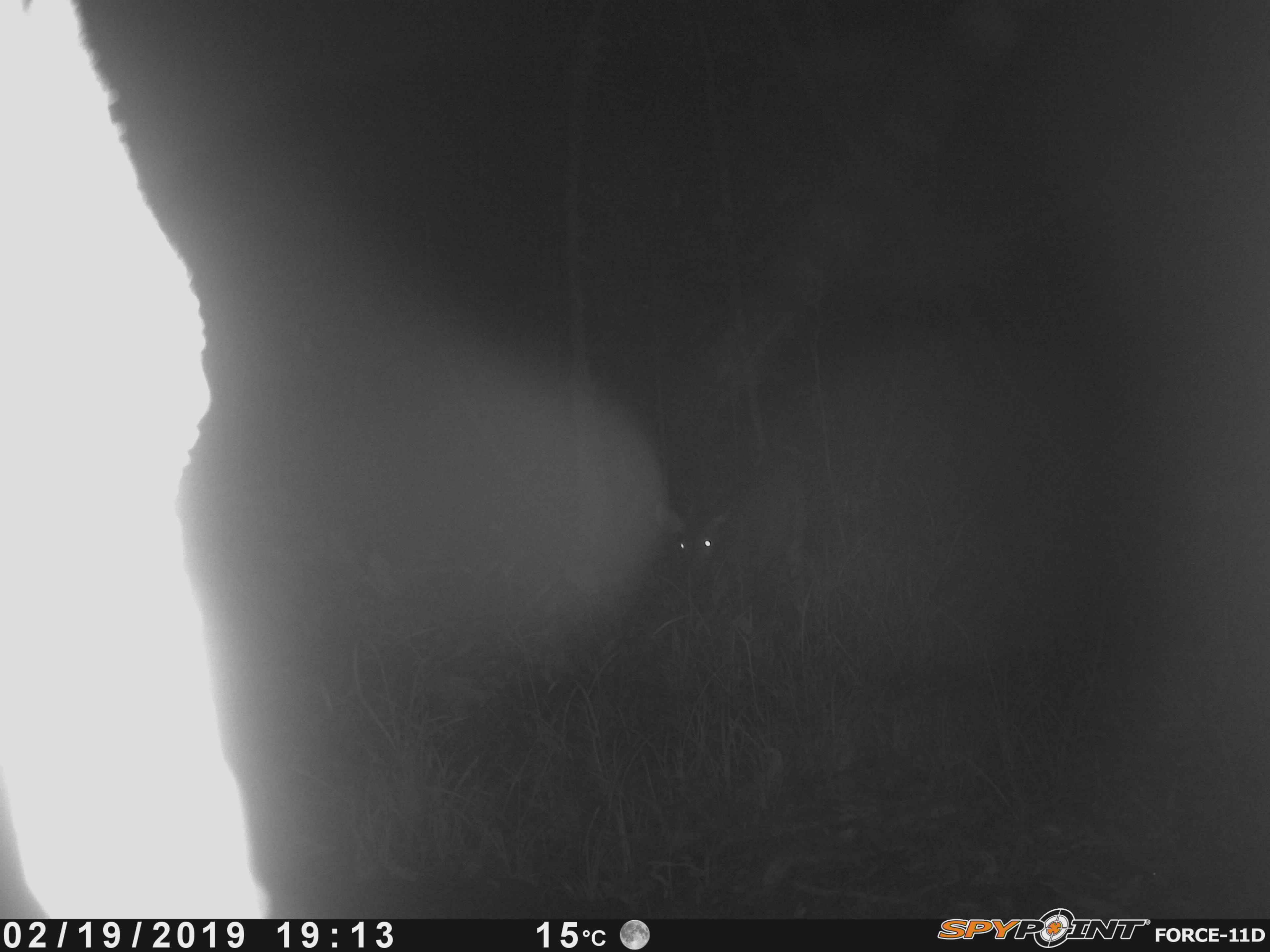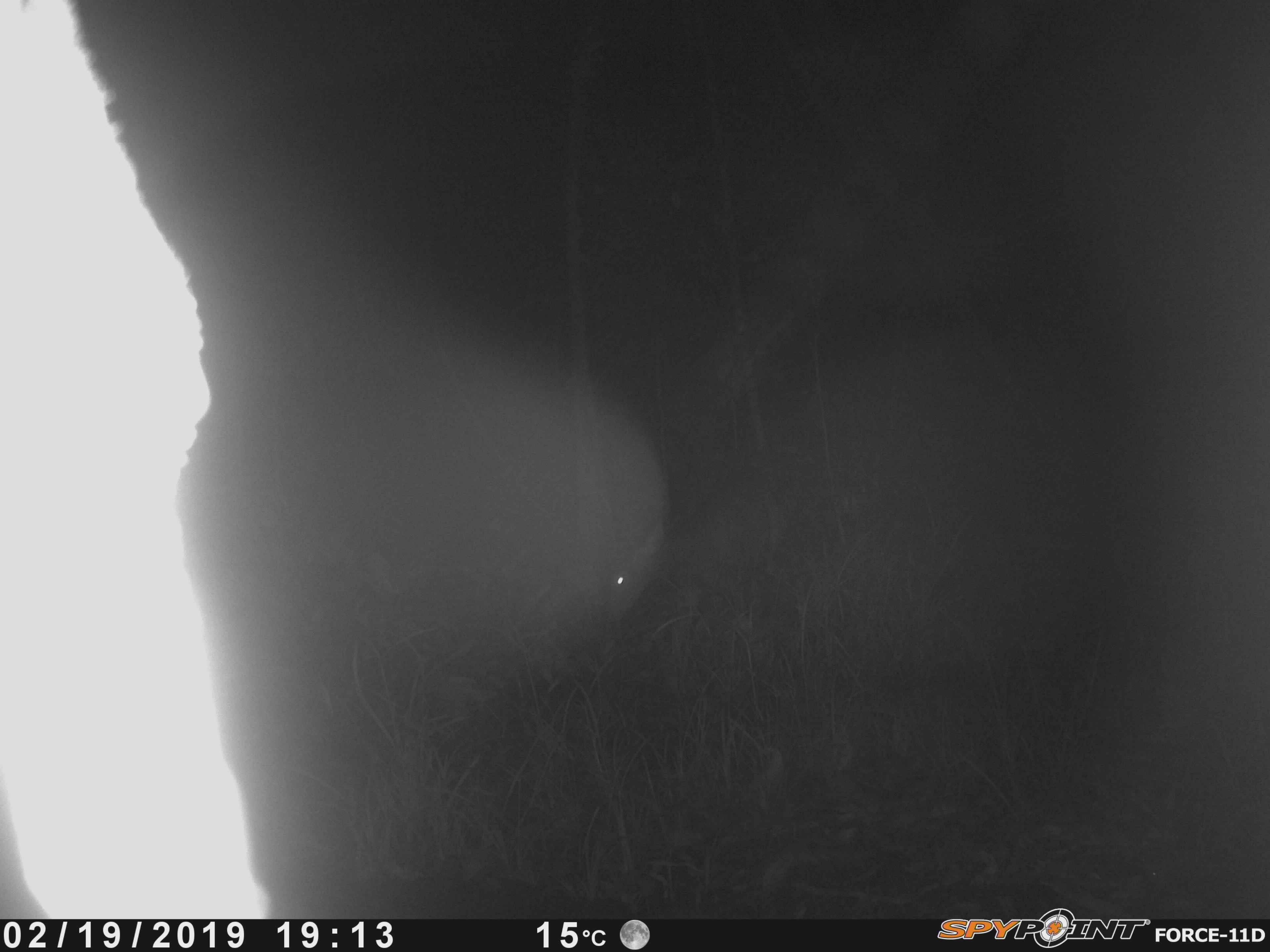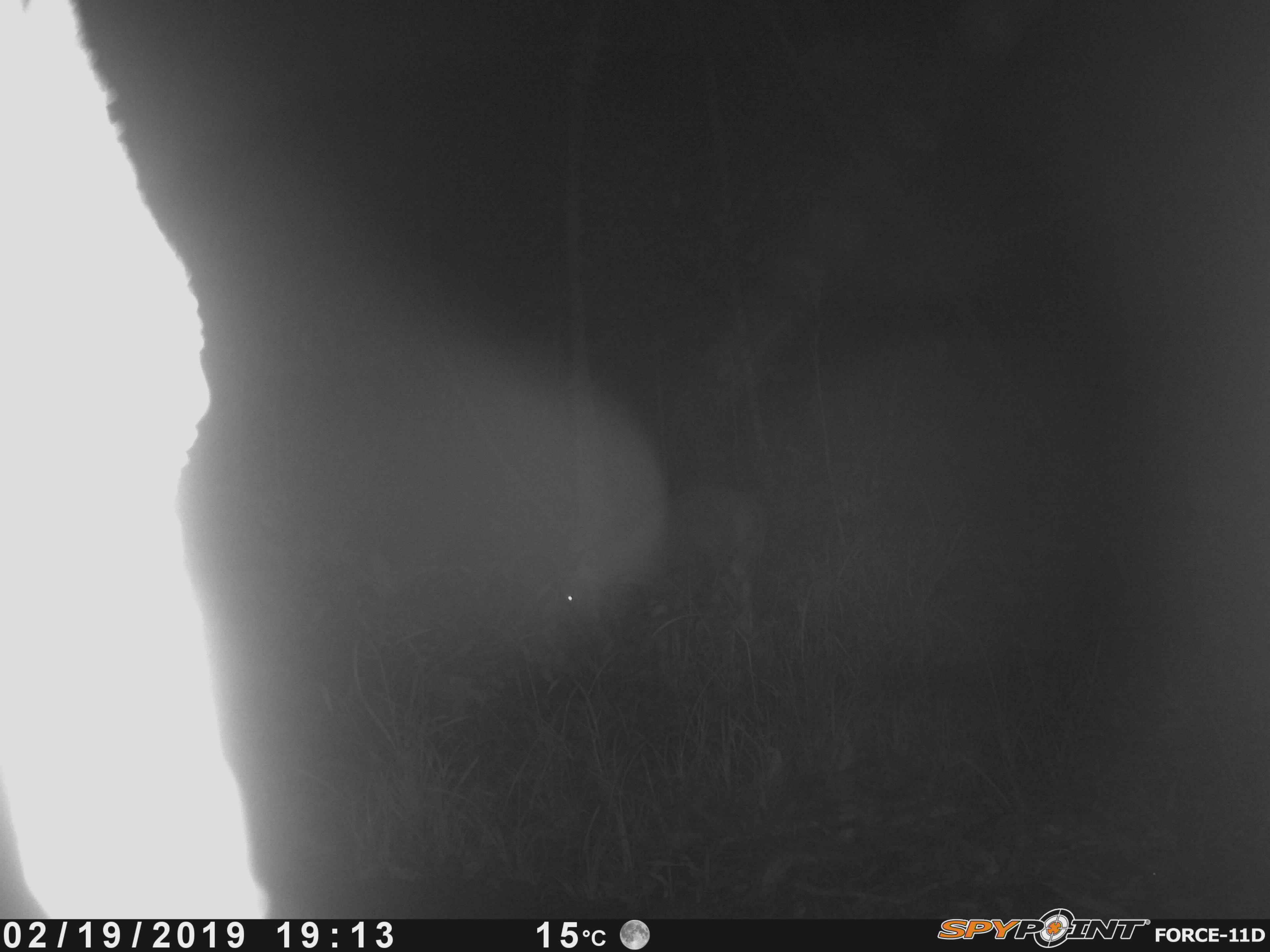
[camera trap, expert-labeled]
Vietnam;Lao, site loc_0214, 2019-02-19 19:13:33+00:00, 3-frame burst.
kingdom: Animalia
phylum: Chordata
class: Mammalia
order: Artiodactyla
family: Cervidae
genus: Rusa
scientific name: Rusa unicolor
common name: sambar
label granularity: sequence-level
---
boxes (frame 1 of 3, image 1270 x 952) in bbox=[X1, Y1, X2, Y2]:
sambar: bbox=[664, 488, 787, 587]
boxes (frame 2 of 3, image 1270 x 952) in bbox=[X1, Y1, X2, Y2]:
sambar: bbox=[601, 478, 790, 656]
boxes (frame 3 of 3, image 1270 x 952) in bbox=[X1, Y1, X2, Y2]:
sambar: bbox=[557, 481, 769, 633]